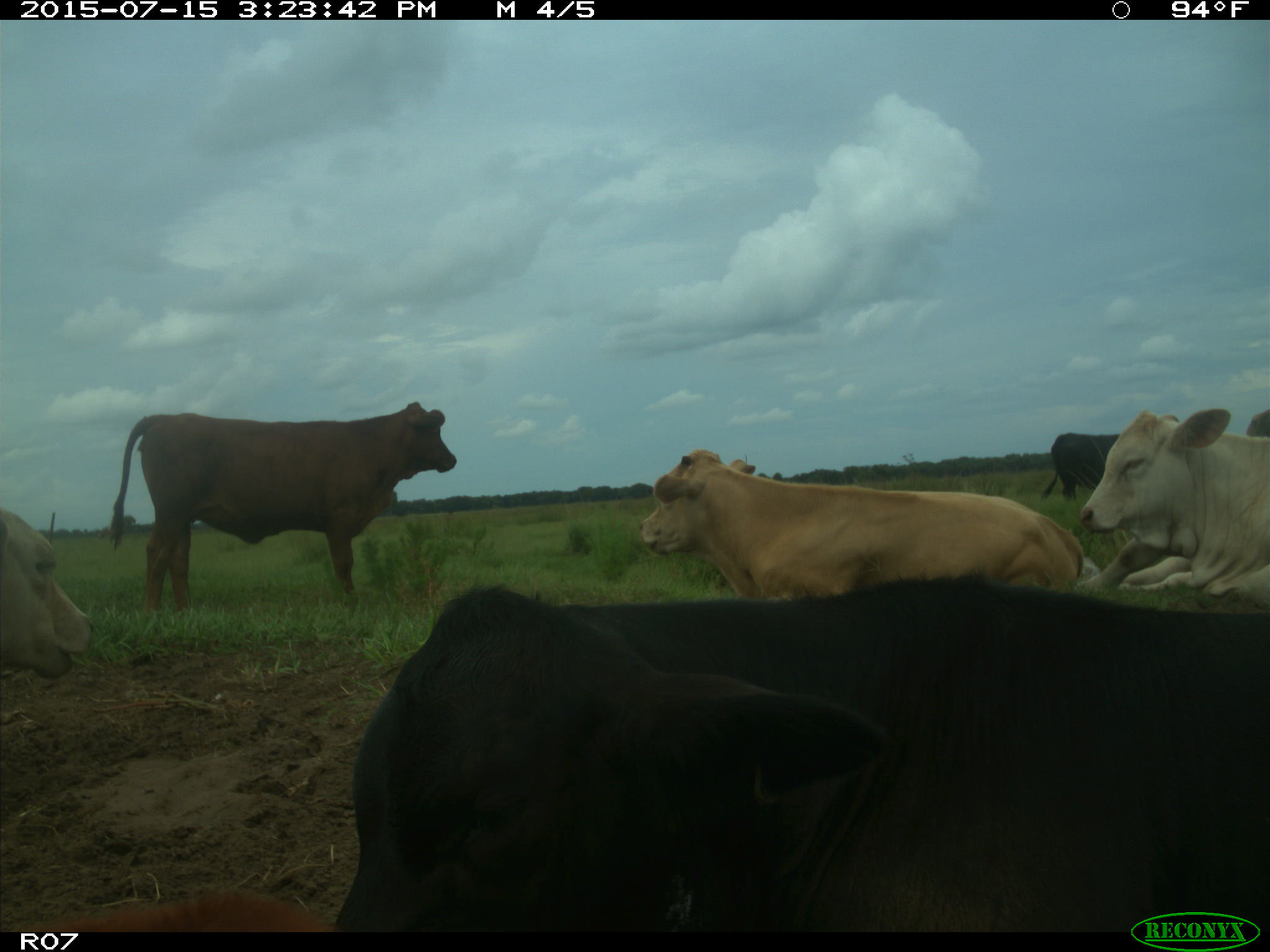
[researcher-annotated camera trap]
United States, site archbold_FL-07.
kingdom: Animalia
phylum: Chordata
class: Mammalia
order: Artiodactyla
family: Bovidae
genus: Bos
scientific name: Bos taurus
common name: domestic cow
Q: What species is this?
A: Bos taurus (domestic cow).